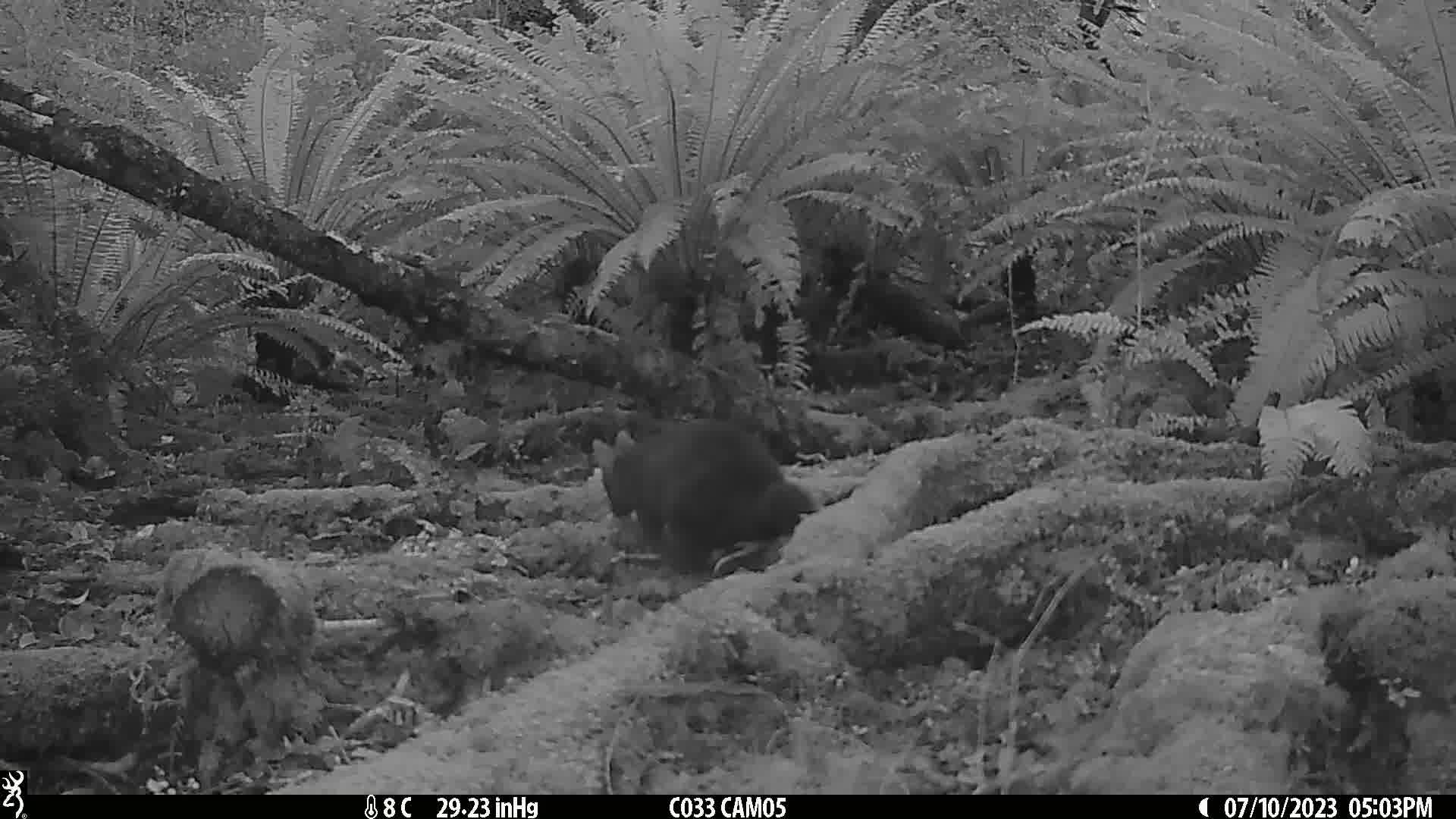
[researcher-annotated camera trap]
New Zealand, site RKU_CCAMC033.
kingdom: Animalia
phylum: Chordata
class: Mammalia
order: Diprotodontia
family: Phalangeridae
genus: Trichosurus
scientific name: Trichosurus vulpecula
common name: common brushtail possum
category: possum